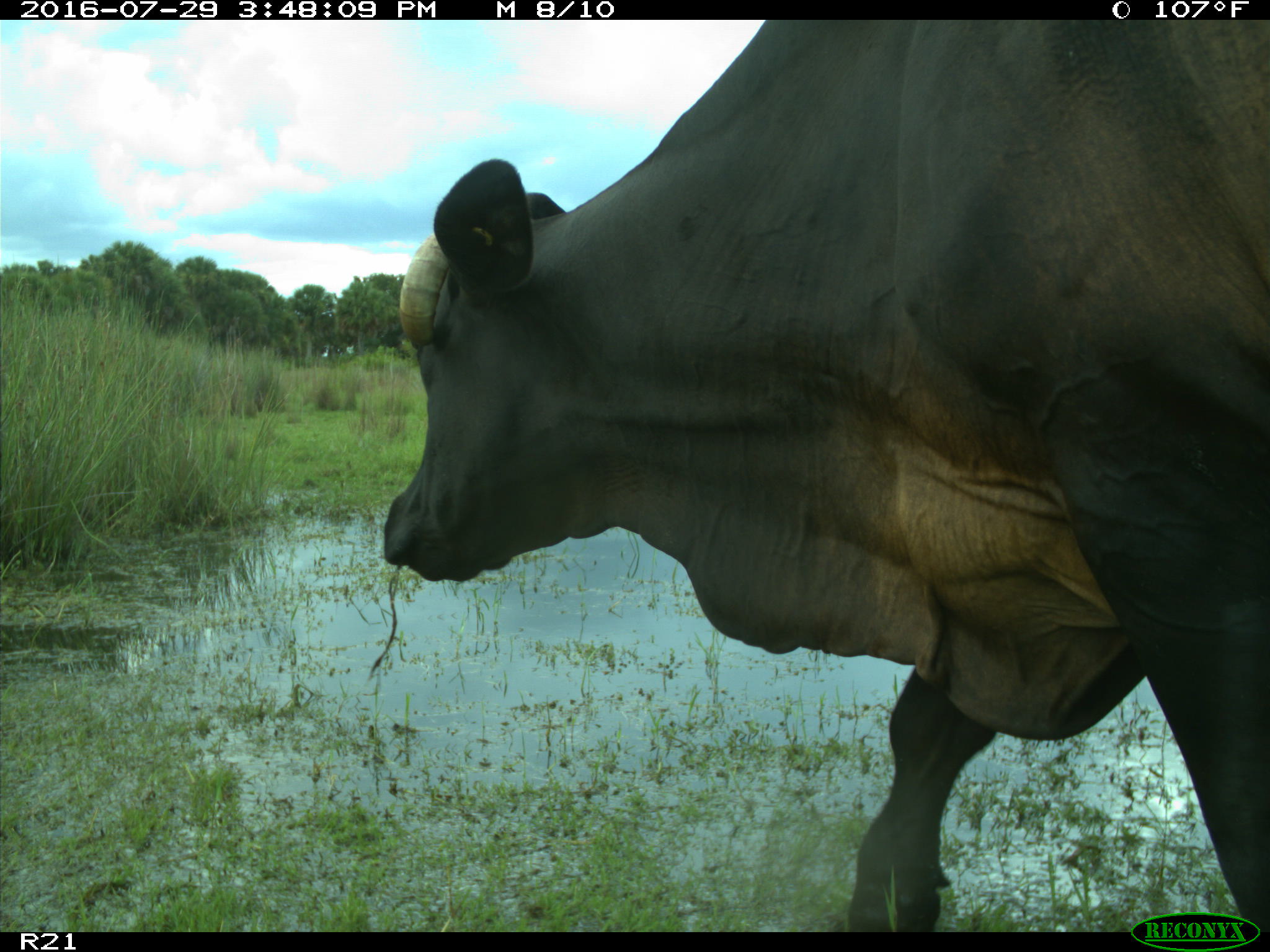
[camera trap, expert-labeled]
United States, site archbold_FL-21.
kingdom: Animalia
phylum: Chordata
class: Mammalia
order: Artiodactyla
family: Bovidae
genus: Bos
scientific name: Bos taurus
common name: domestic cow